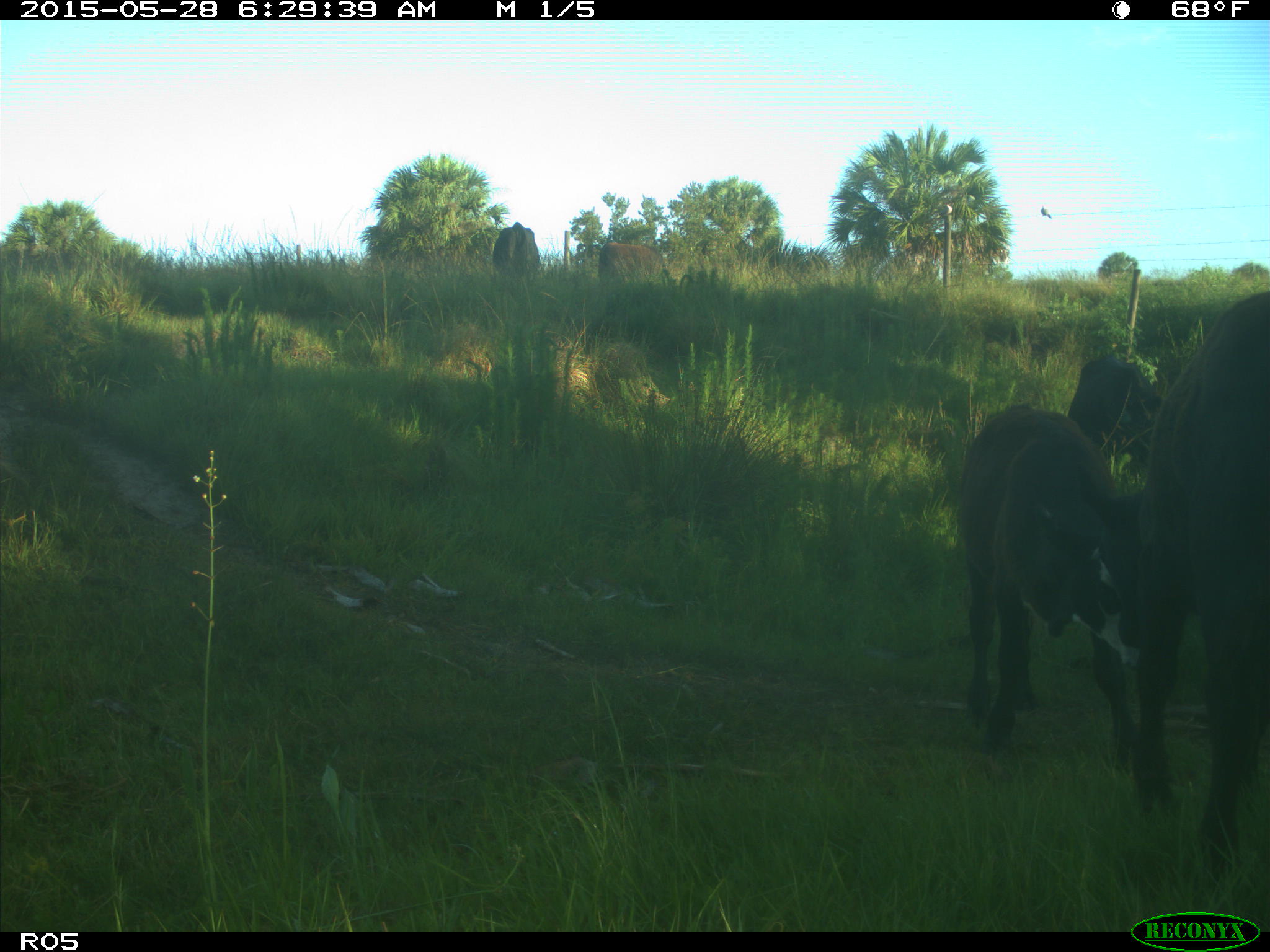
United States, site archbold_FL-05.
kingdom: Animalia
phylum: Chordata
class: Mammalia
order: Artiodactyla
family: Bovidae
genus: Bos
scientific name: Bos taurus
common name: domestic cow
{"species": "Bos taurus (domestic cow)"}